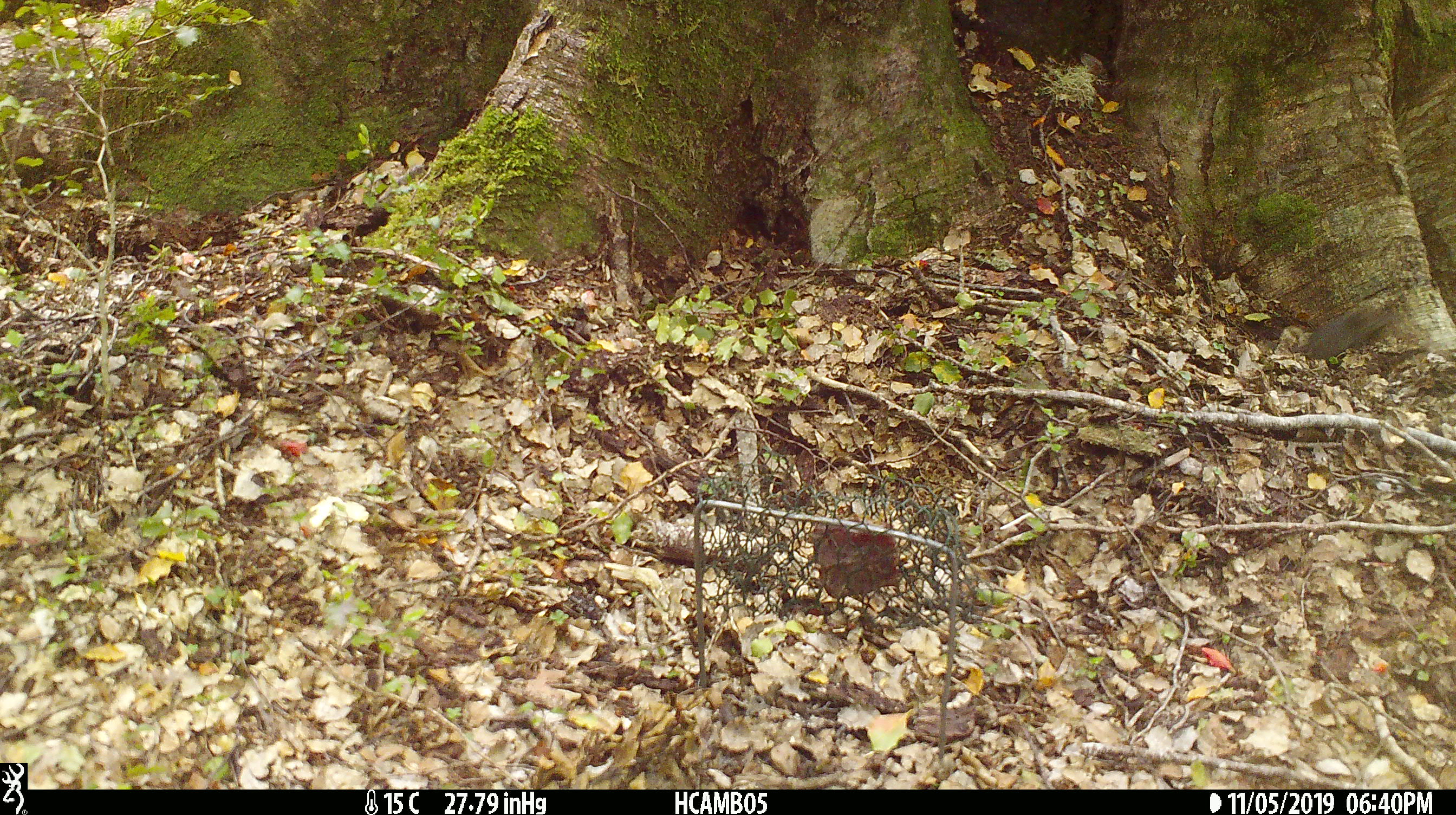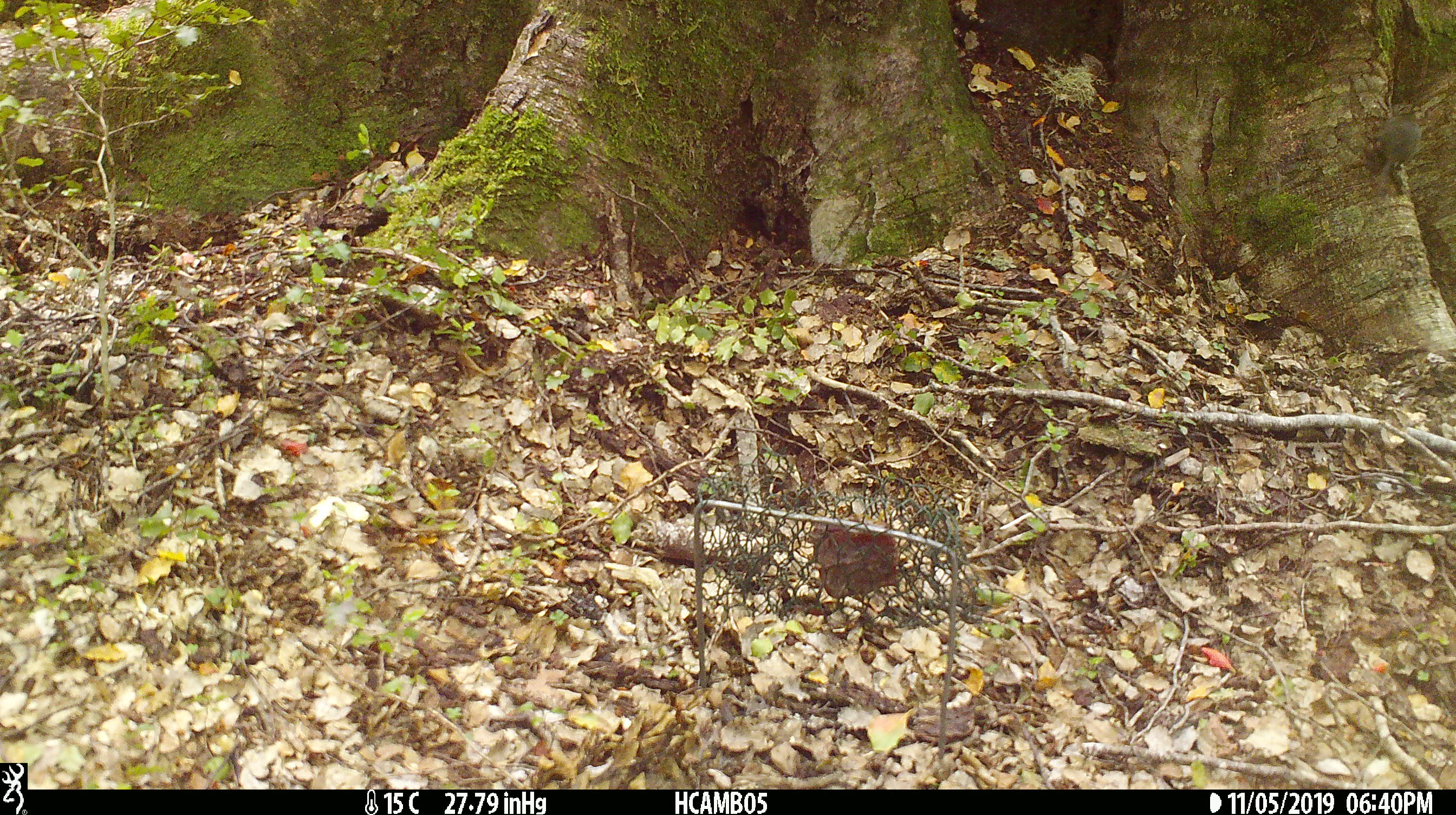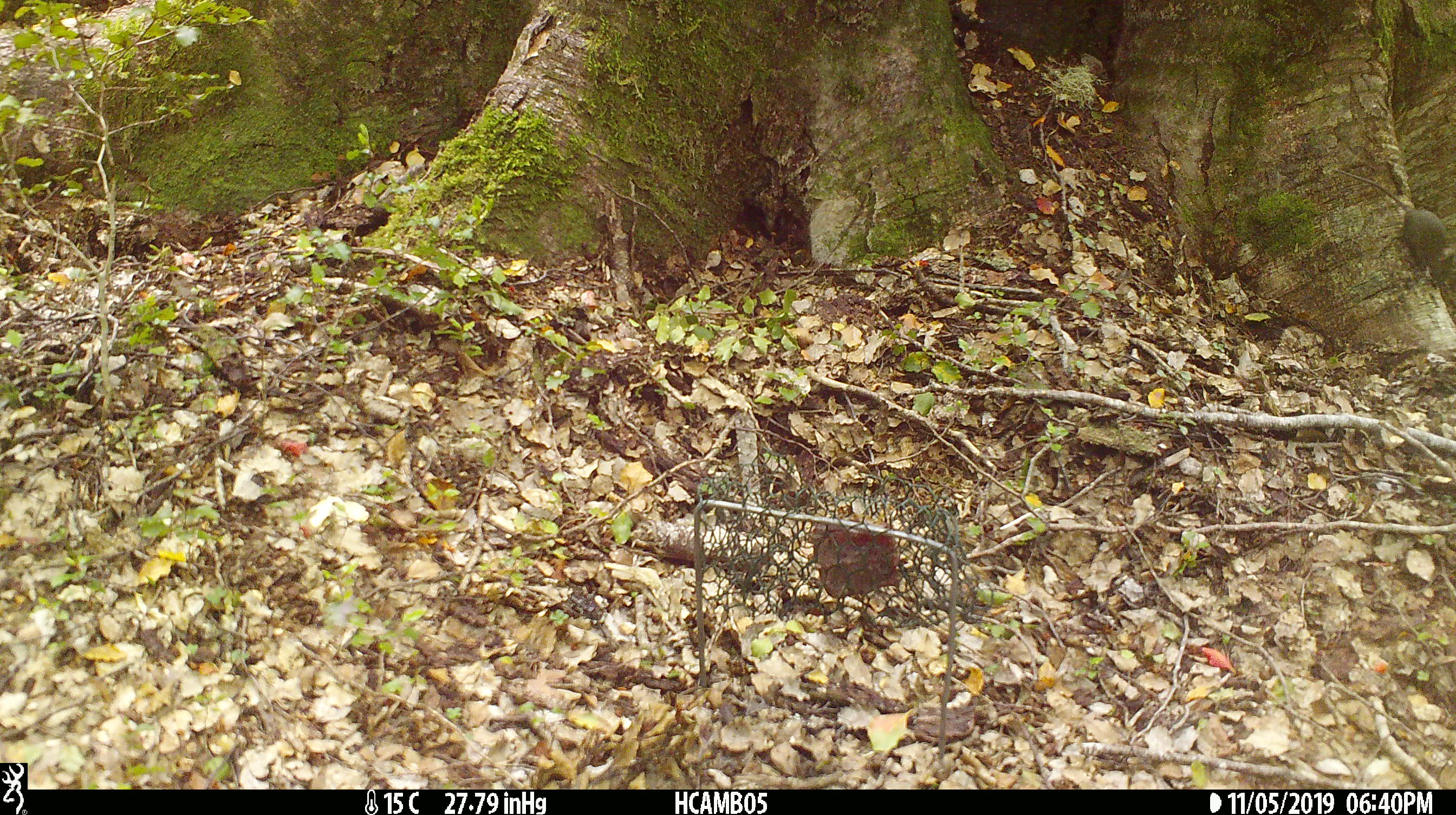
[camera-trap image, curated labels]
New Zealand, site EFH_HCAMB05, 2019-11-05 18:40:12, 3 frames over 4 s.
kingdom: Animalia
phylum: Chordata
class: Mammalia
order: Rodentia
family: Muridae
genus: Mus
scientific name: Mus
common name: mouse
Mouse (Mus).